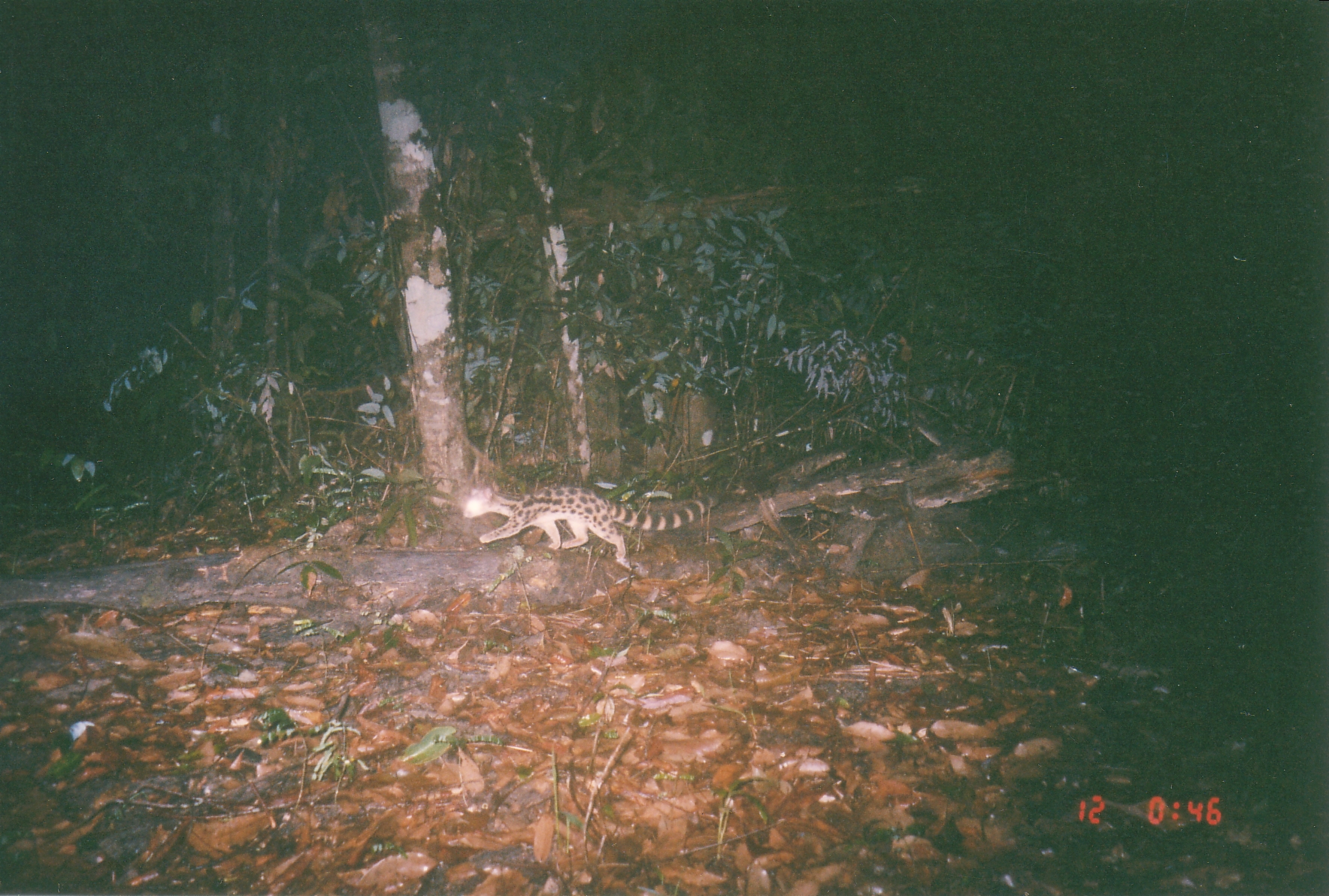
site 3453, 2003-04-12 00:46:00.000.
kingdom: Animalia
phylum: Chordata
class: Mammalia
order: Carnivora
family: Prionodontidae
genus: Prionodon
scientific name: Prionodon pardicolor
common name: spotted linsang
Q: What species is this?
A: Prionodon pardicolor (spotted linsang).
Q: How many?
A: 1.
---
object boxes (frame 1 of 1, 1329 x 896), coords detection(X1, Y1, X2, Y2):
prionodon pardicolor: detection(458, 478, 723, 570)